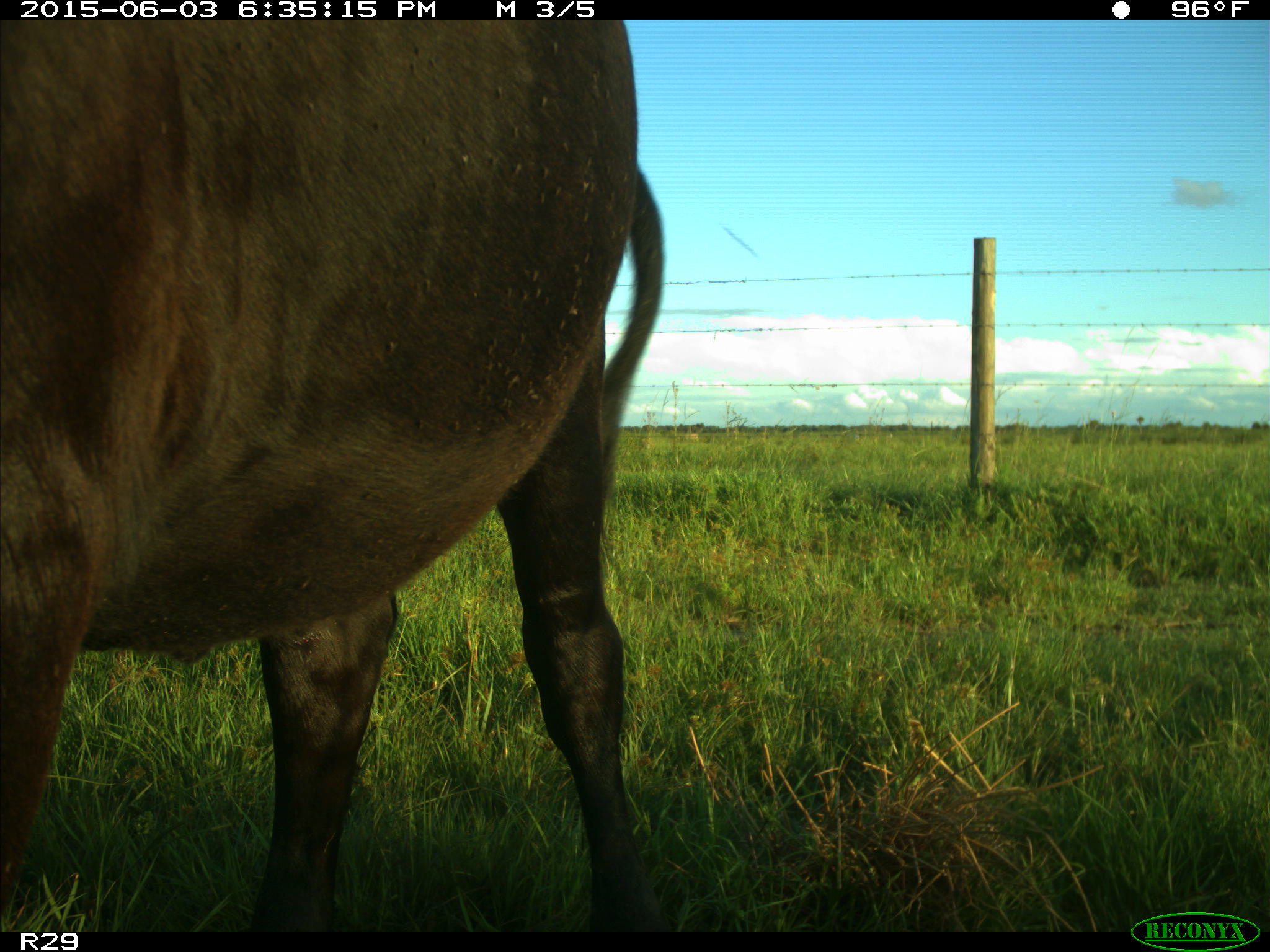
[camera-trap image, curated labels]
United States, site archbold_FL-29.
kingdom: Animalia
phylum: Chordata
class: Mammalia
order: Artiodactyla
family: Bovidae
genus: Bos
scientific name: Bos taurus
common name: domestic cow